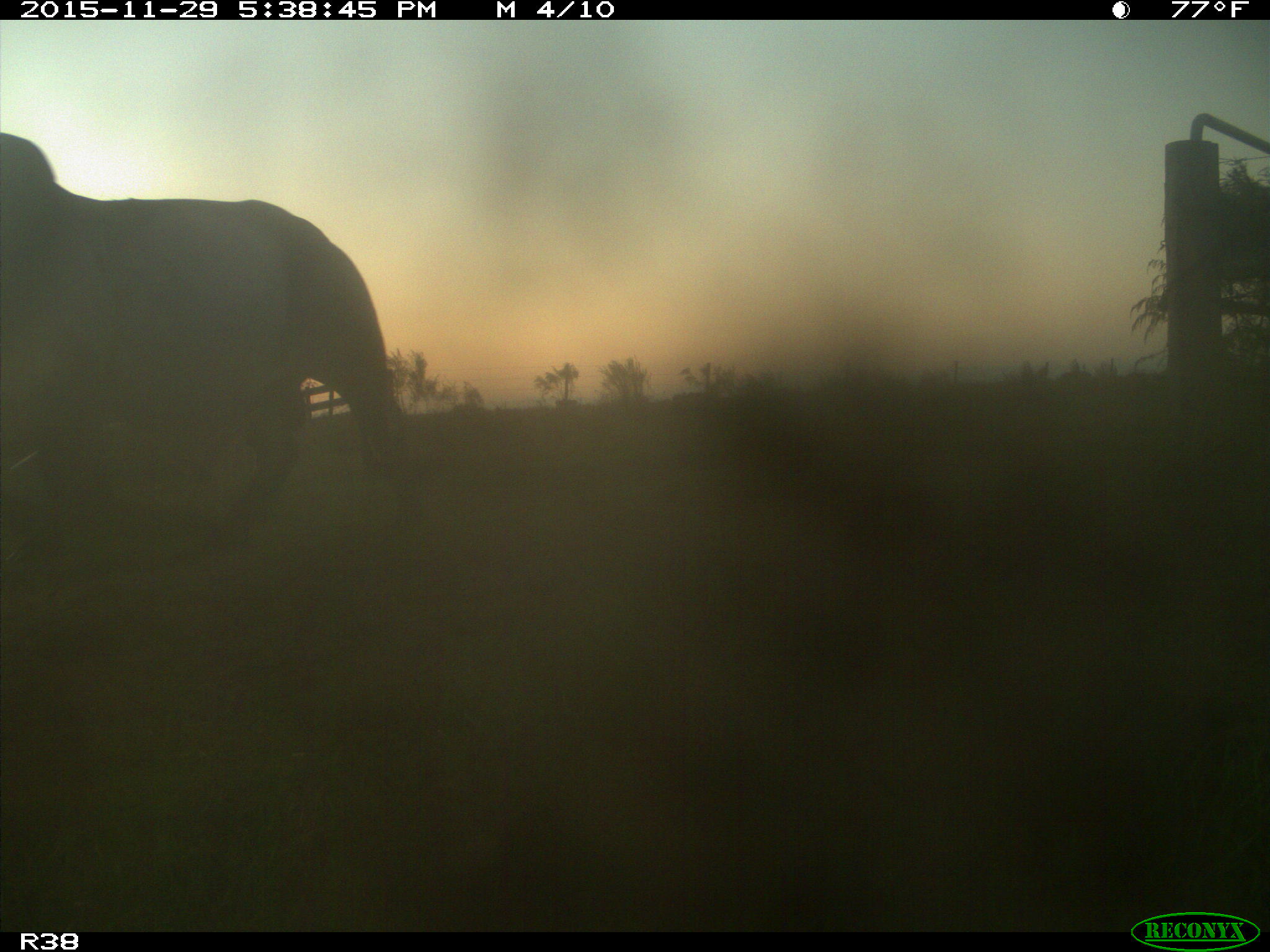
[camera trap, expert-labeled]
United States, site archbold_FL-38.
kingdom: Animalia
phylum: Chordata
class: Mammalia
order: Artiodactyla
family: Bovidae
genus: Bos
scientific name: Bos taurus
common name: domestic cow